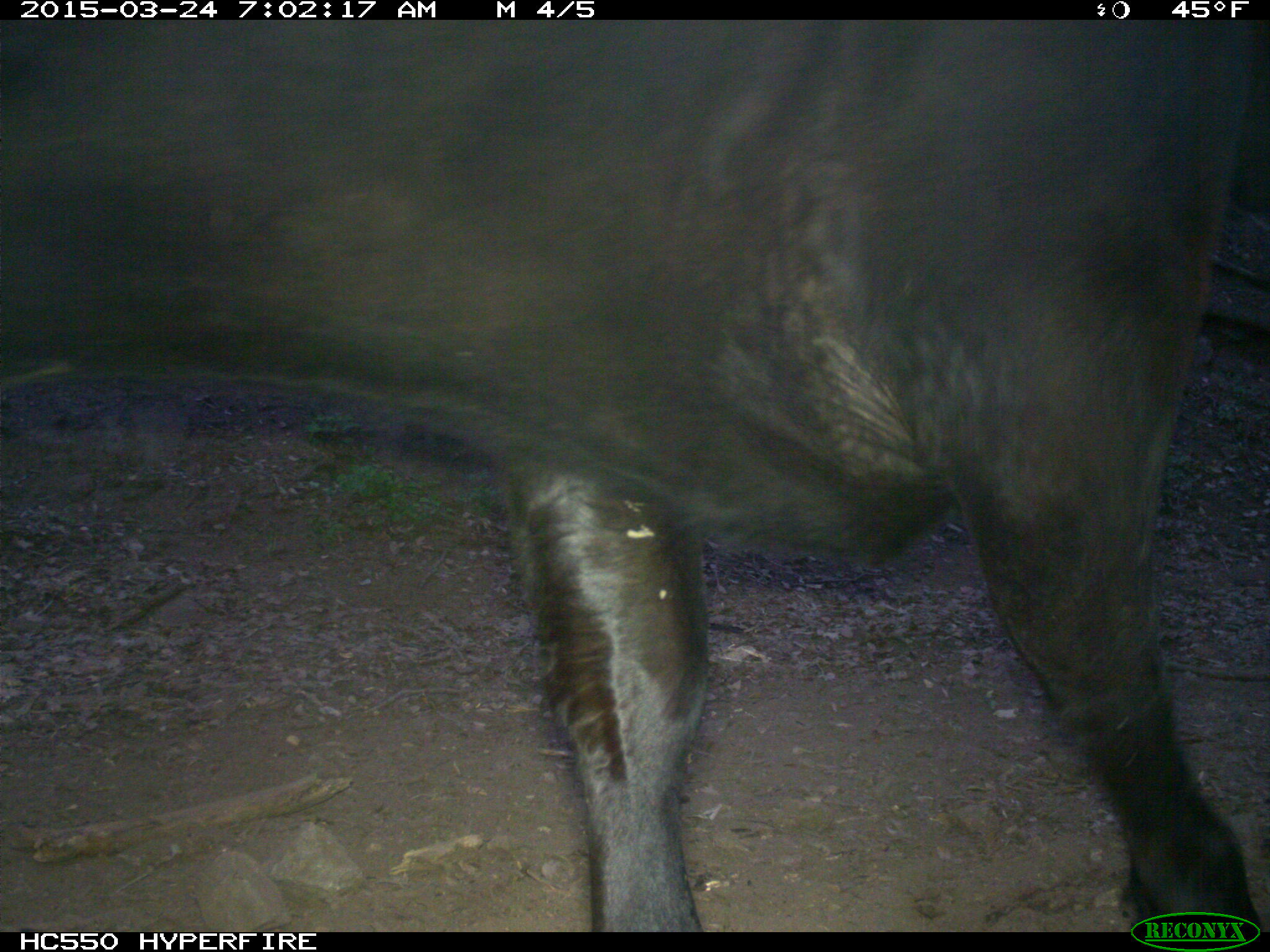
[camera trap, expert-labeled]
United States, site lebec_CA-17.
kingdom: Animalia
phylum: Chordata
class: Mammalia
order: Artiodactyla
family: Bovidae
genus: Bos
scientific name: Bos taurus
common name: domestic cow